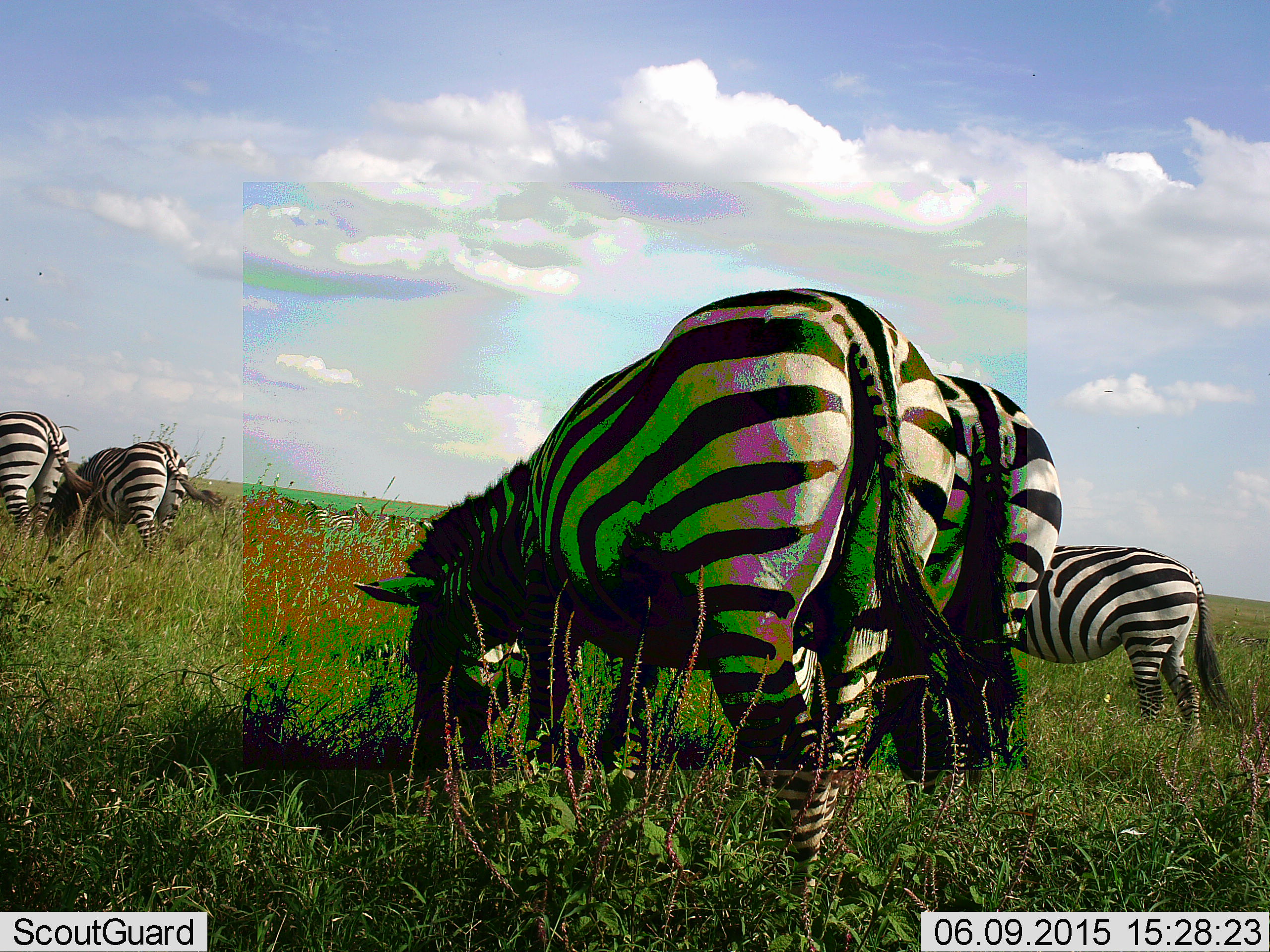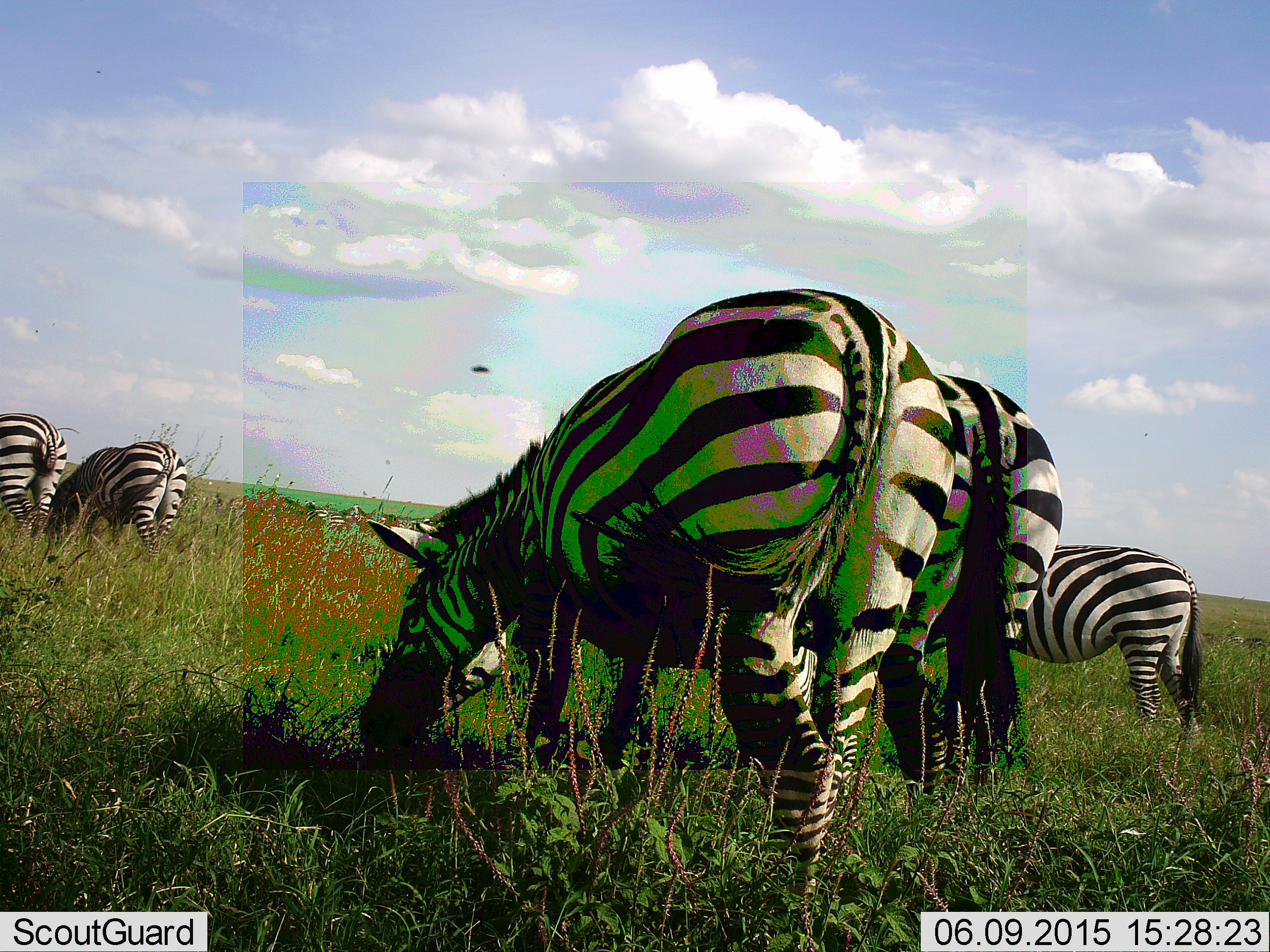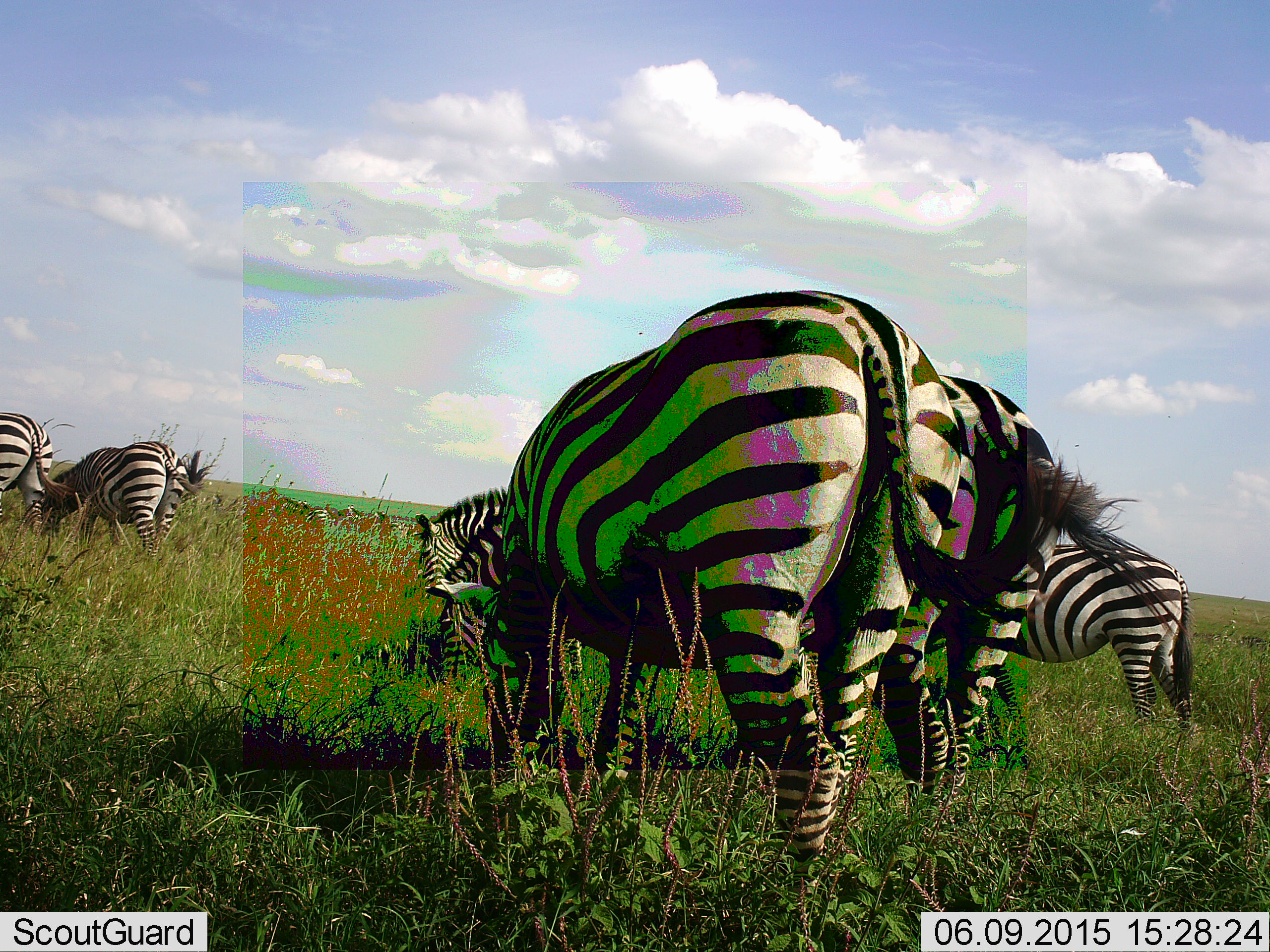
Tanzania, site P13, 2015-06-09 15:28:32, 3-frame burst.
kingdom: Animalia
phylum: Chordata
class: Mammalia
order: Perissodactyla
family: Equidae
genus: Equus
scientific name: Equus quagga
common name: plains zebra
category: zebra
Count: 5.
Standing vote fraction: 38%.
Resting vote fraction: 0%.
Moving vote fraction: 0%.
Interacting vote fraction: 0%.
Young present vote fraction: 0%.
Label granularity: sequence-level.